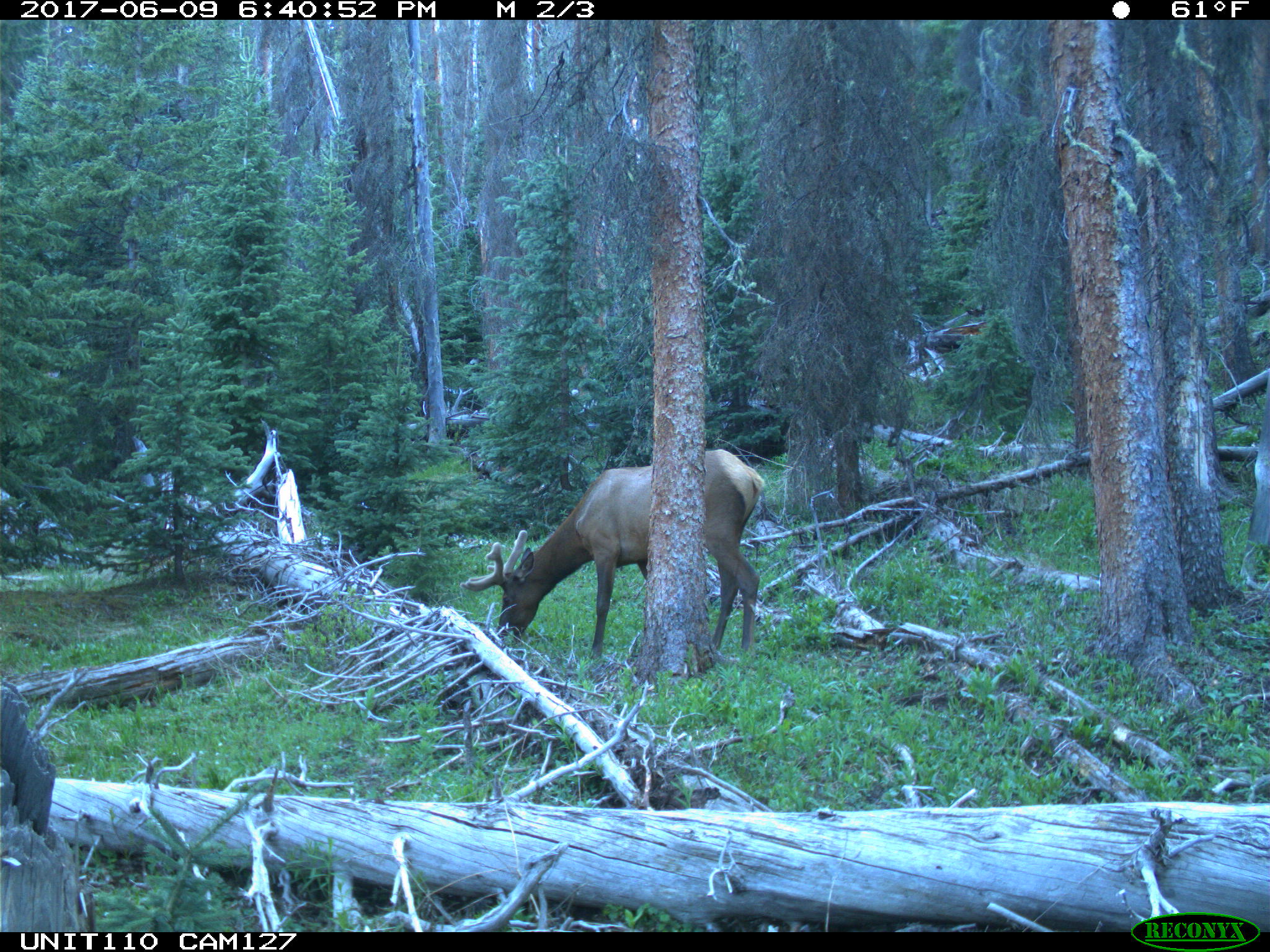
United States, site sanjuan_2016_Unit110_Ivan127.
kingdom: Animalia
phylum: Chordata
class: Mammalia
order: Artiodactyla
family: Cervidae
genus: Cervus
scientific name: Cervus elaphus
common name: red deer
Cervus elaphus (red deer).